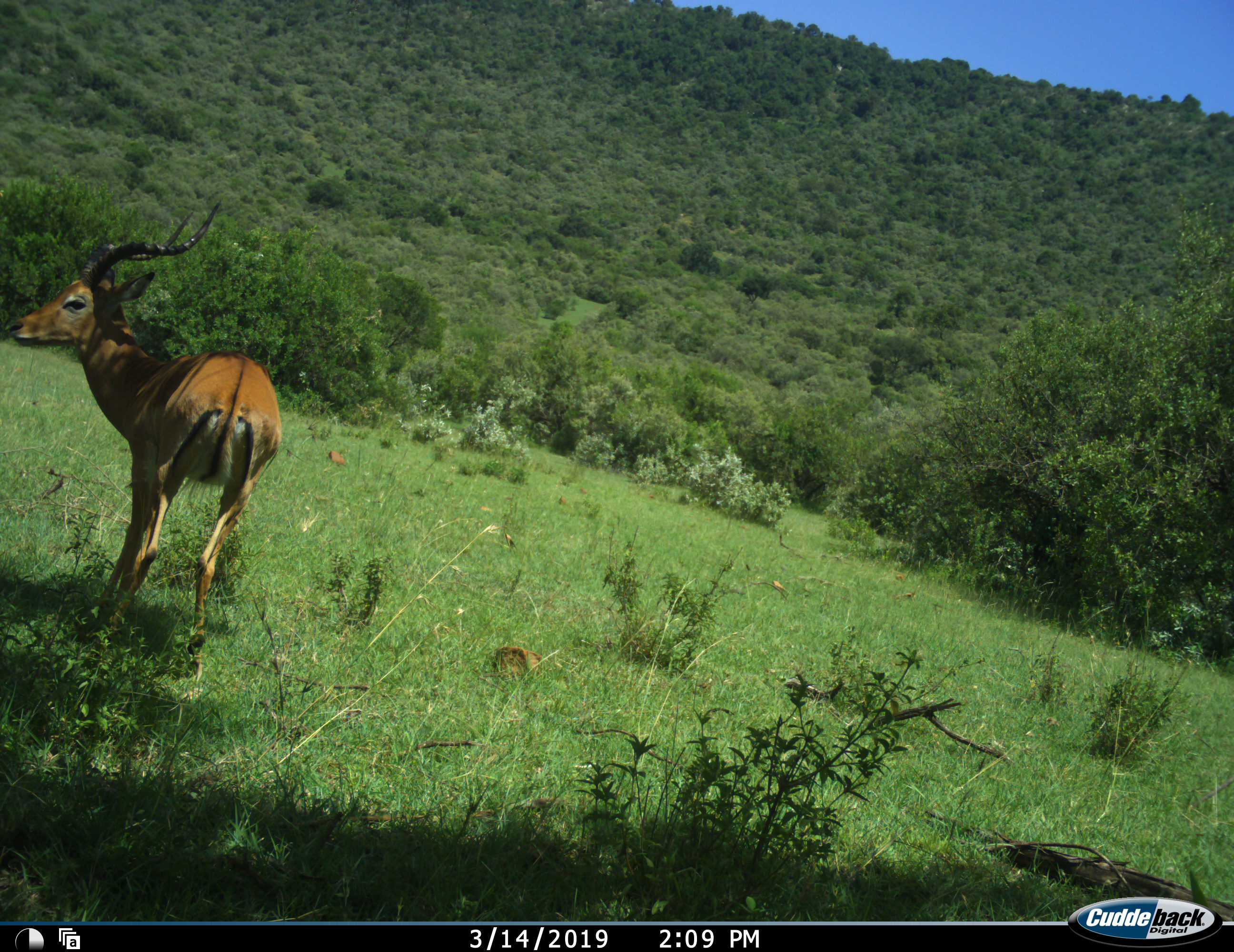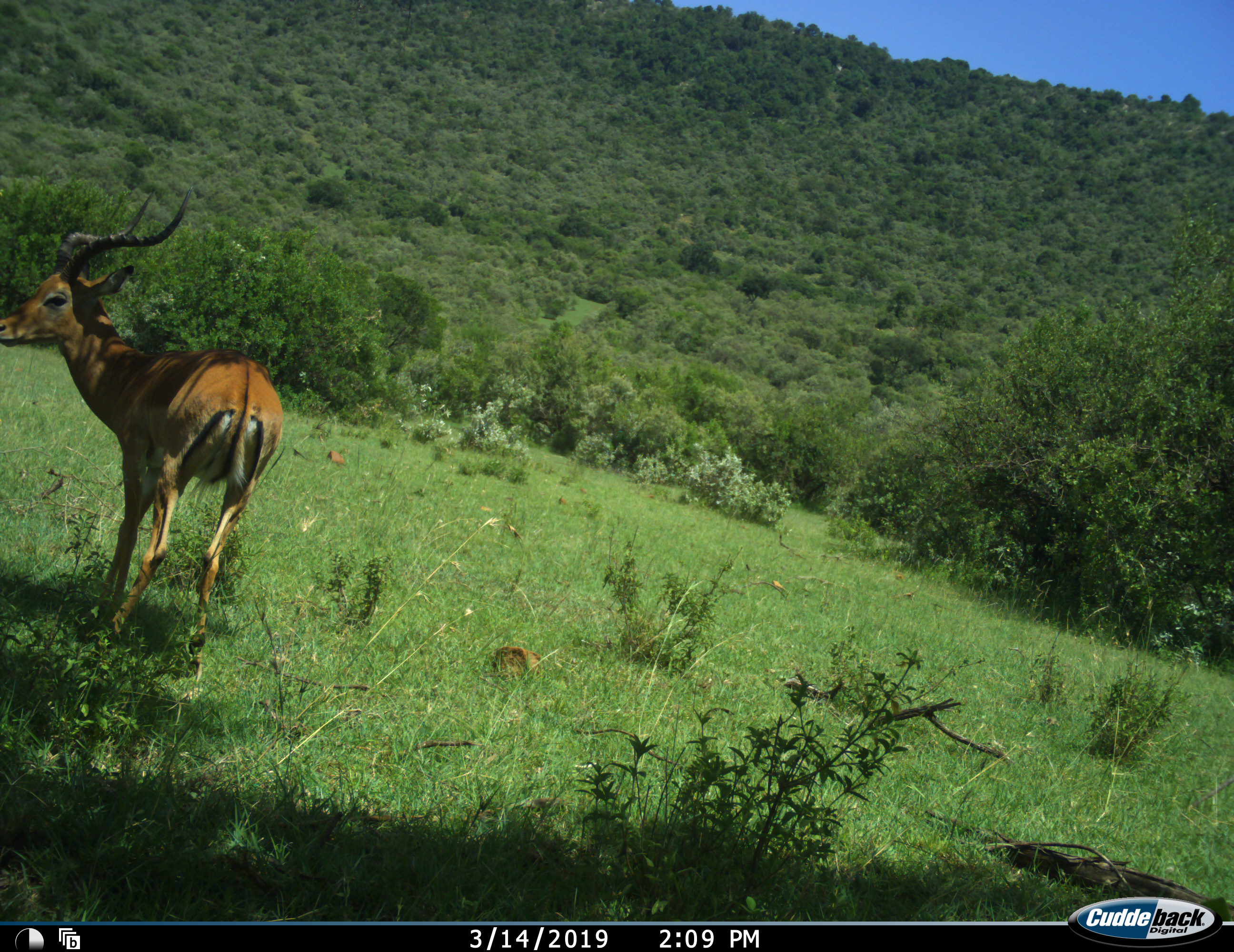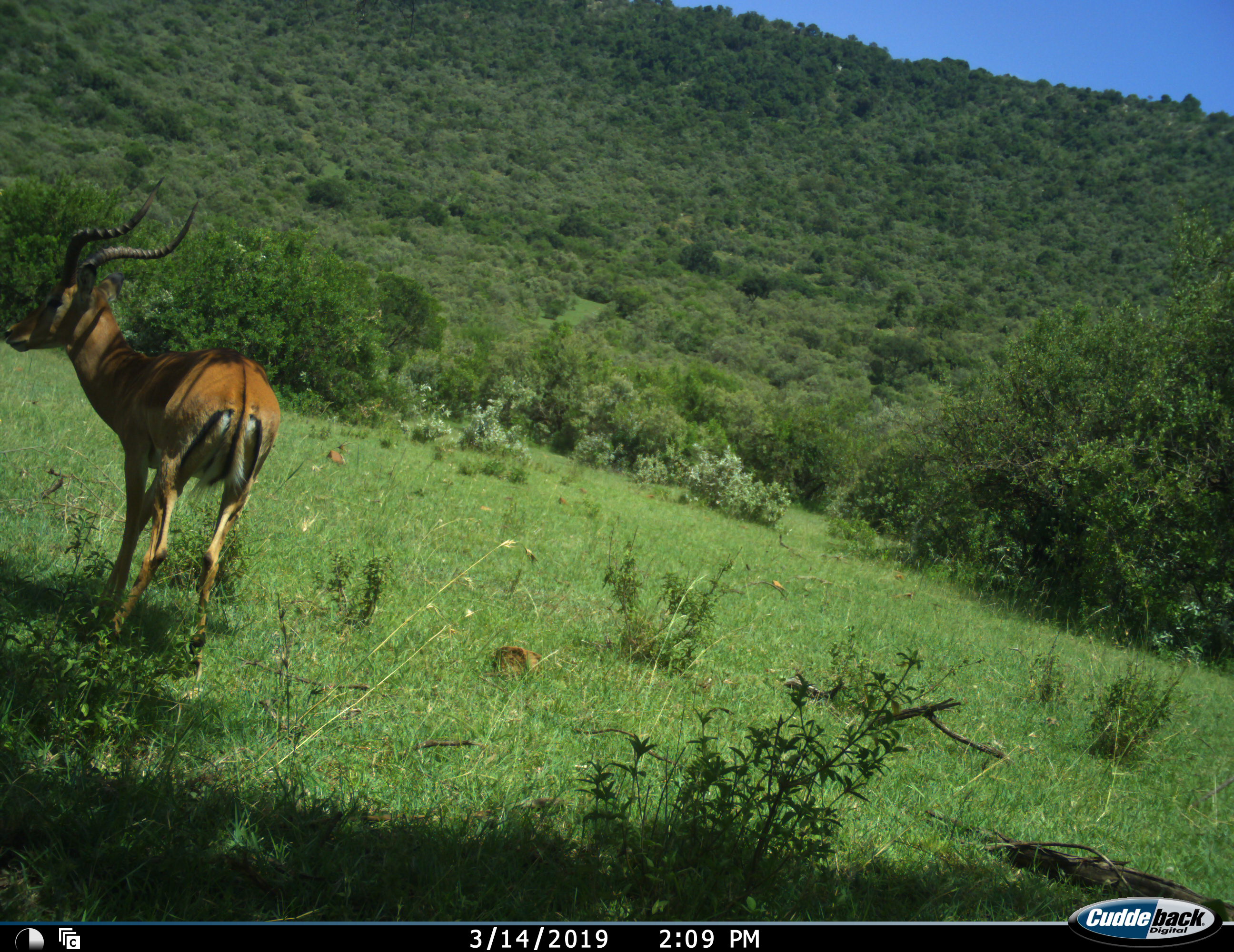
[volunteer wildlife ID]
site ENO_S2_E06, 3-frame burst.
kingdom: Animalia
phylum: Chordata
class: Mammalia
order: Artiodactyla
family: Bovidae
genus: Aepyceros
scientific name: Aepyceros melampus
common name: impala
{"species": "impala (Aepyceros melampus)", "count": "1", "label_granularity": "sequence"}